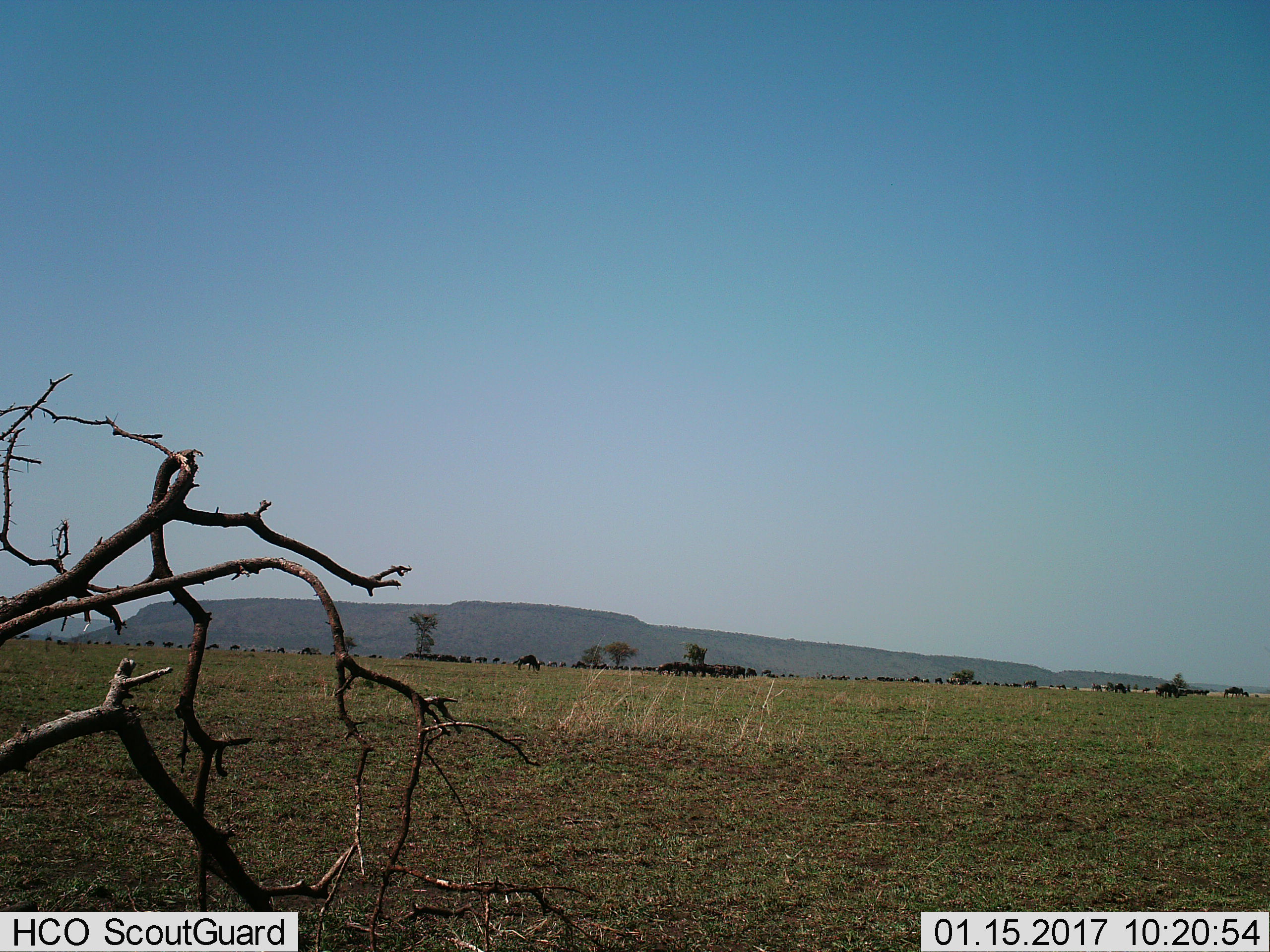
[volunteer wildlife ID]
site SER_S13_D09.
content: unidentified animal